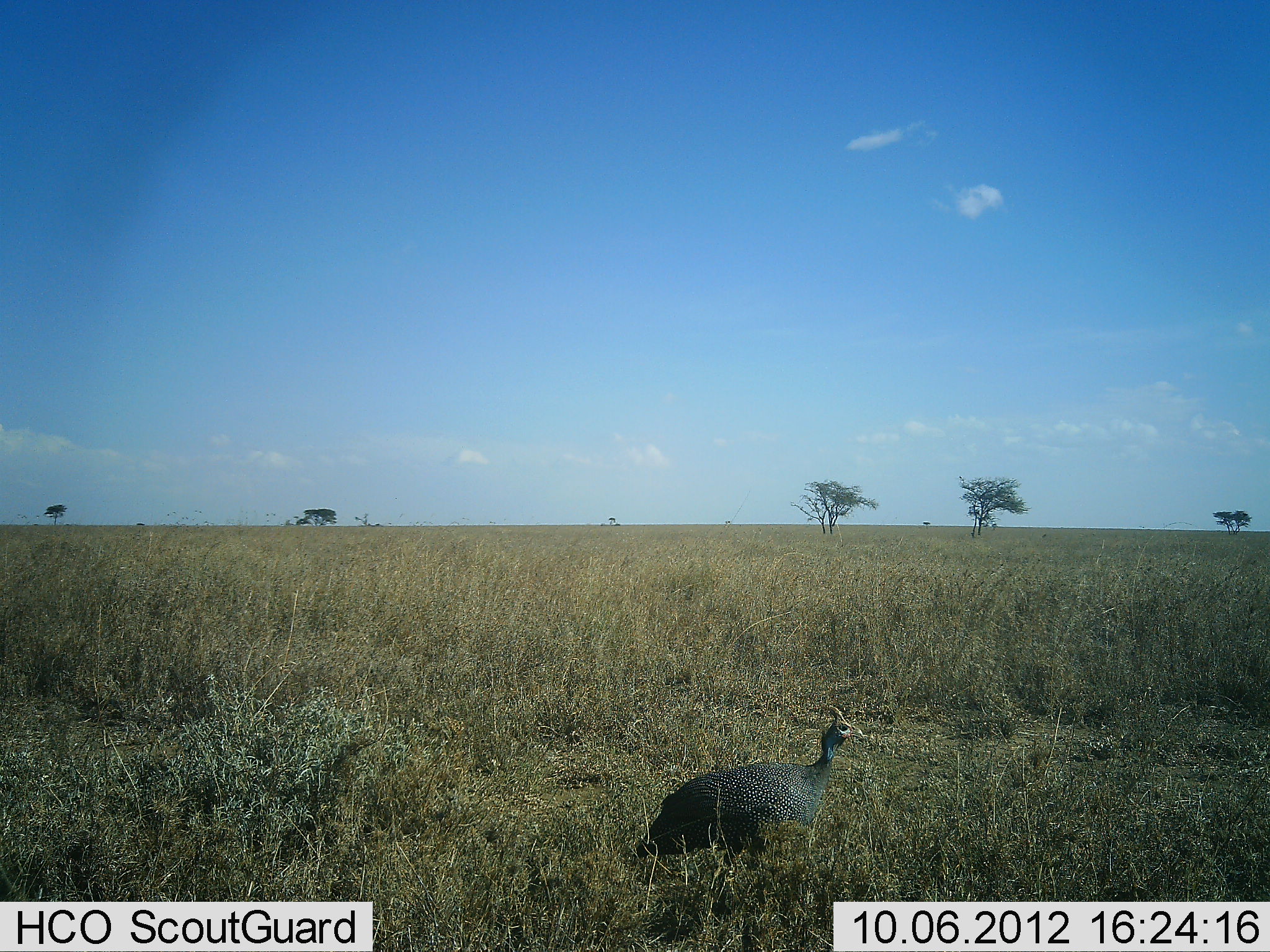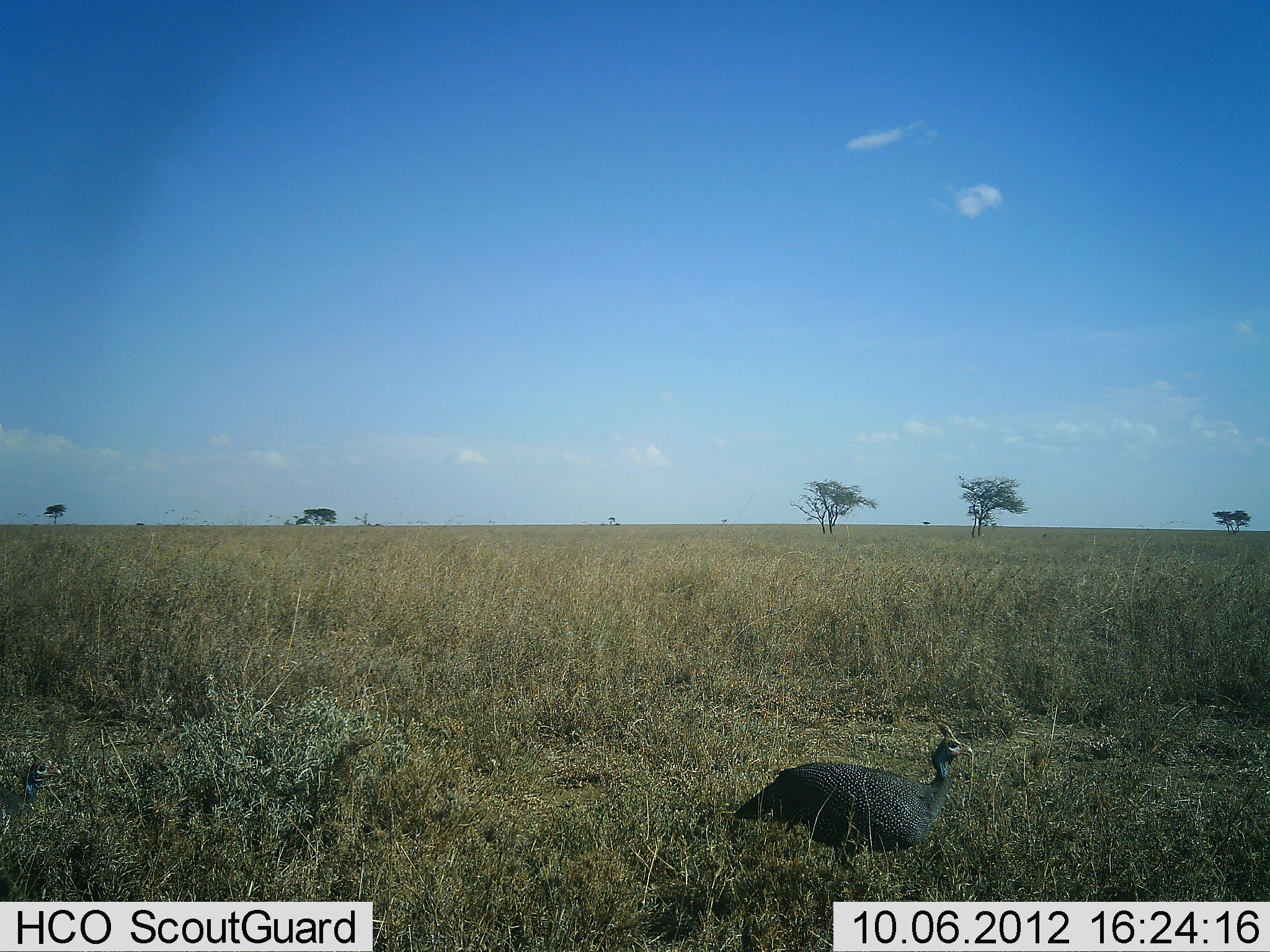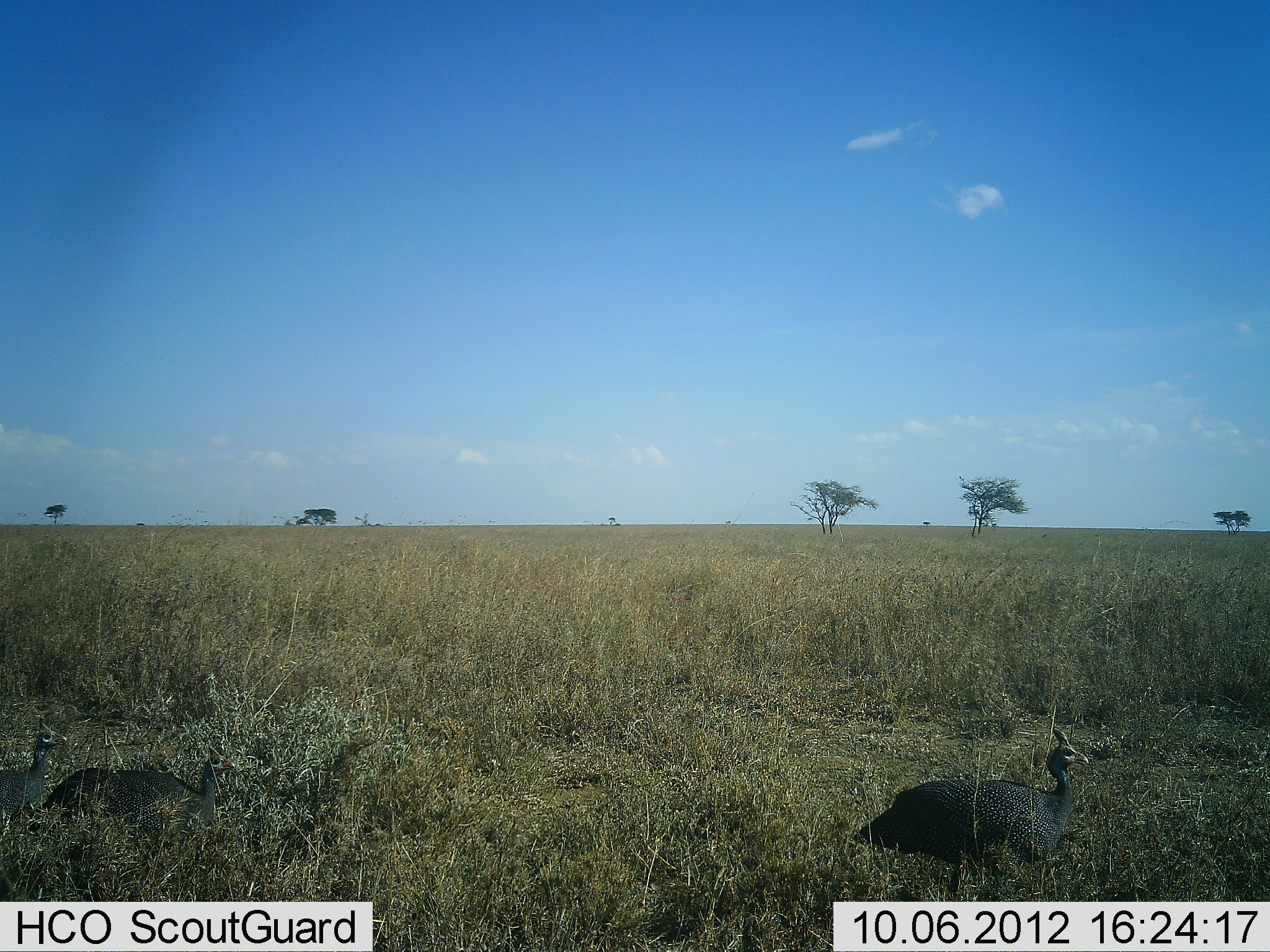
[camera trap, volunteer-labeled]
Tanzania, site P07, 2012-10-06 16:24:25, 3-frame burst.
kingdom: Animalia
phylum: Chordata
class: Aves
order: Galliformes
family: Numididae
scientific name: Numididae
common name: guinea fowl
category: guineafowl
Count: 3.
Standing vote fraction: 10%.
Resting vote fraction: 0%.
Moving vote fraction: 90%.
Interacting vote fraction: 0%.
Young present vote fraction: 0%.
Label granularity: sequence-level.